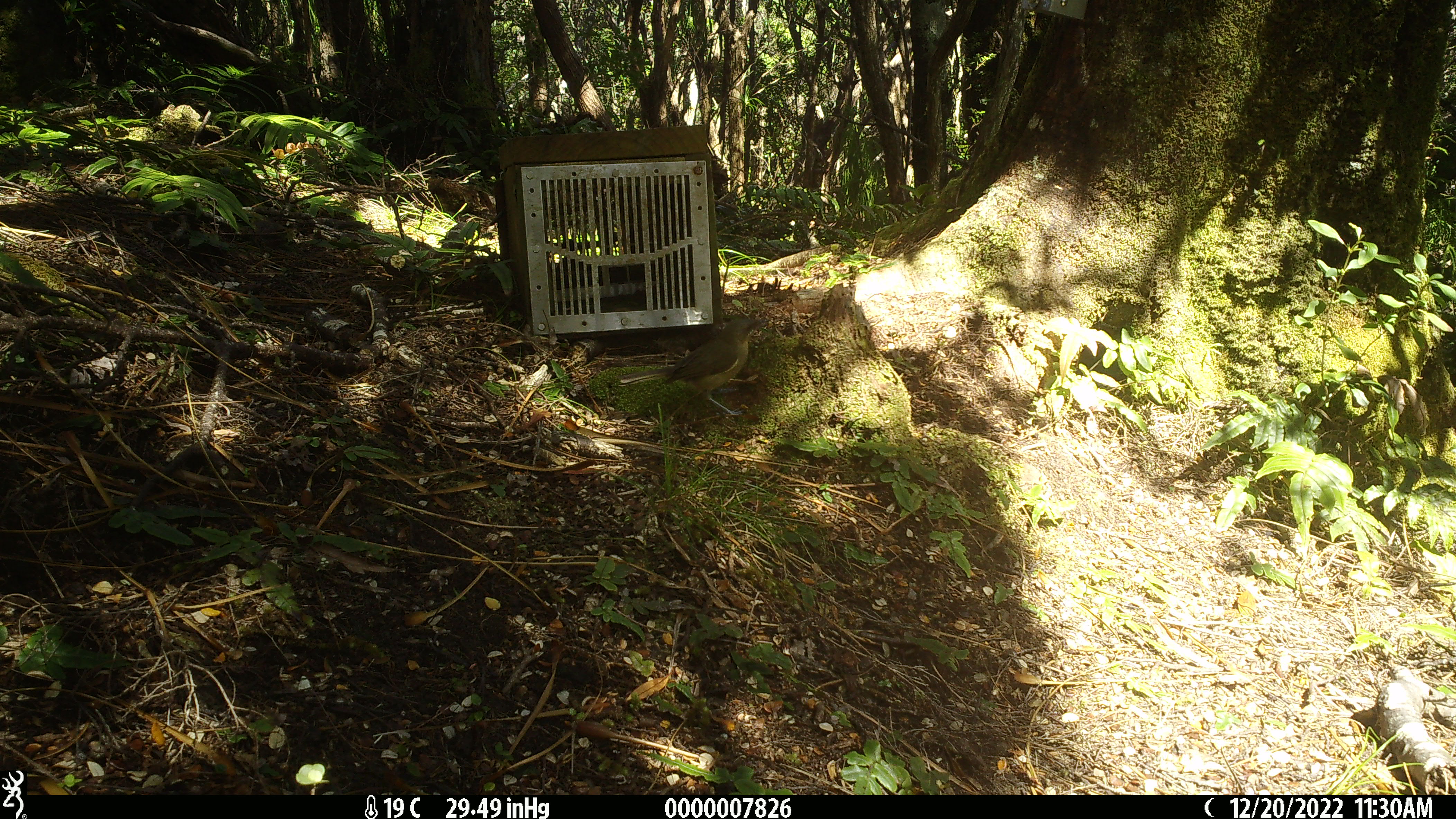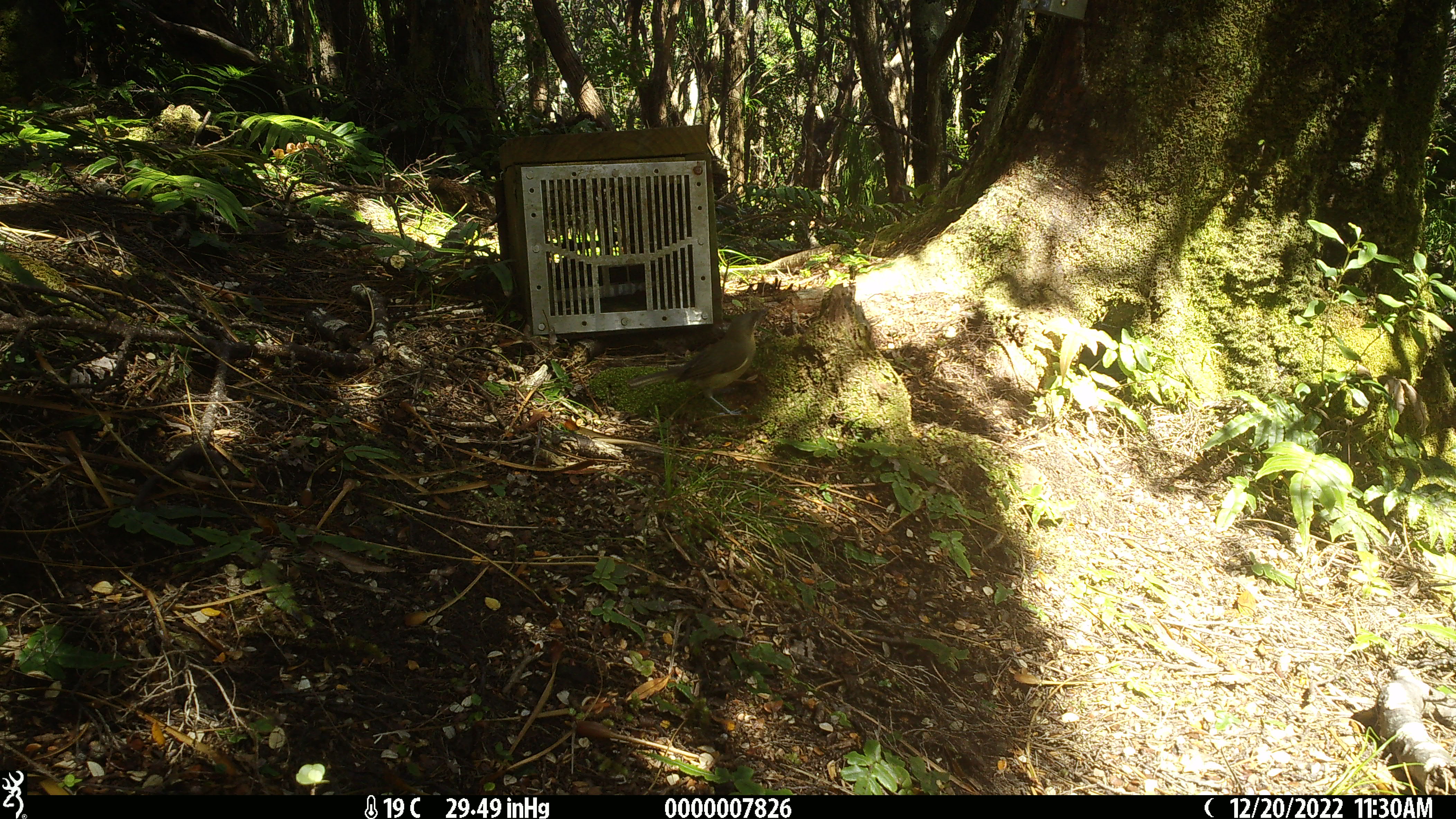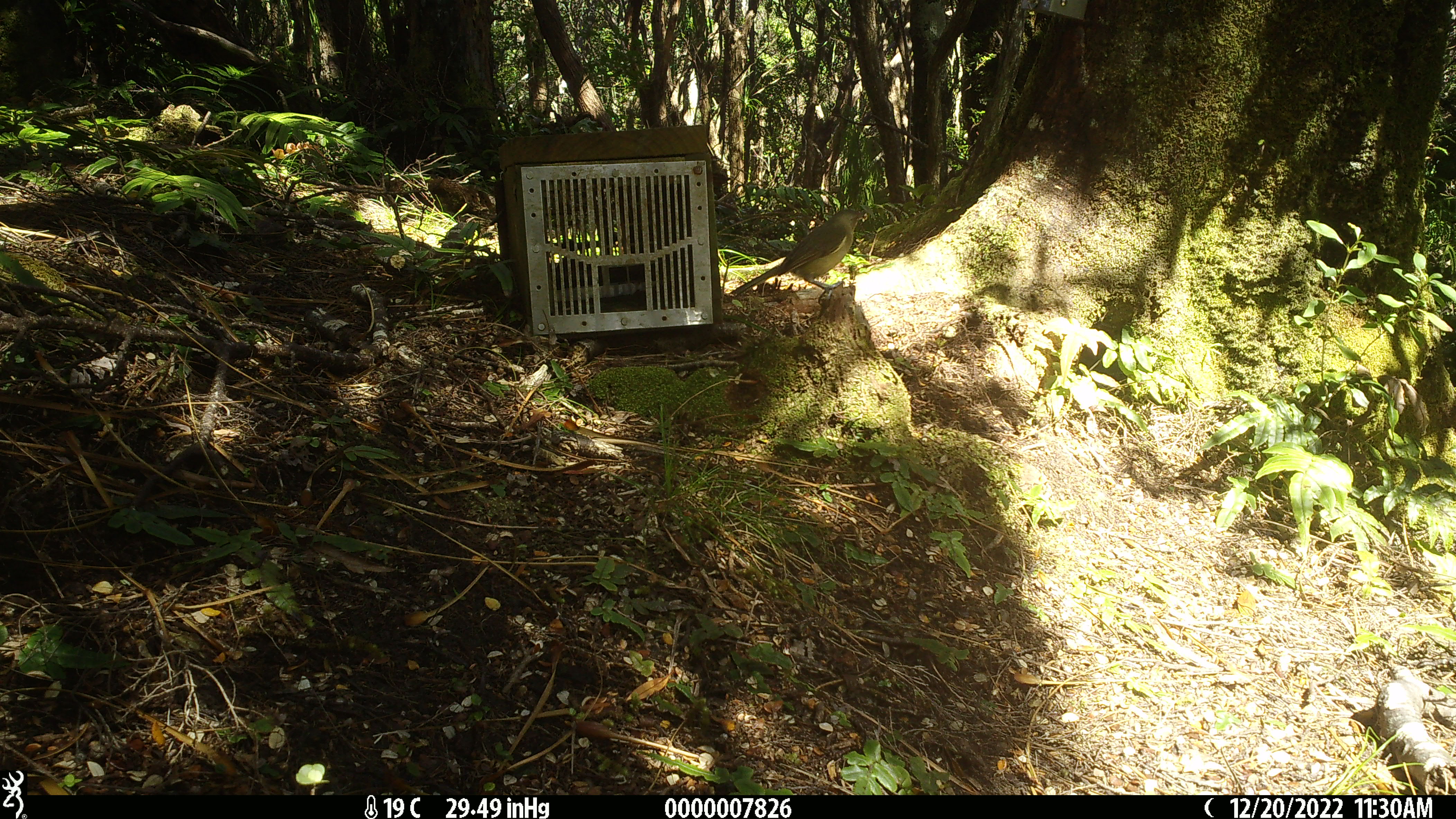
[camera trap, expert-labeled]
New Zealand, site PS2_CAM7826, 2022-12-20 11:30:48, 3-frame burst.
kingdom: Animalia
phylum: Chordata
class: Aves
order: Passeriformes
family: Meliphagidae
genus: Anthornis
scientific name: Anthornis melanura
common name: new zealand bellbird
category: bellbird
Bellbird (new zealand bellbird) (Anthornis melanura).